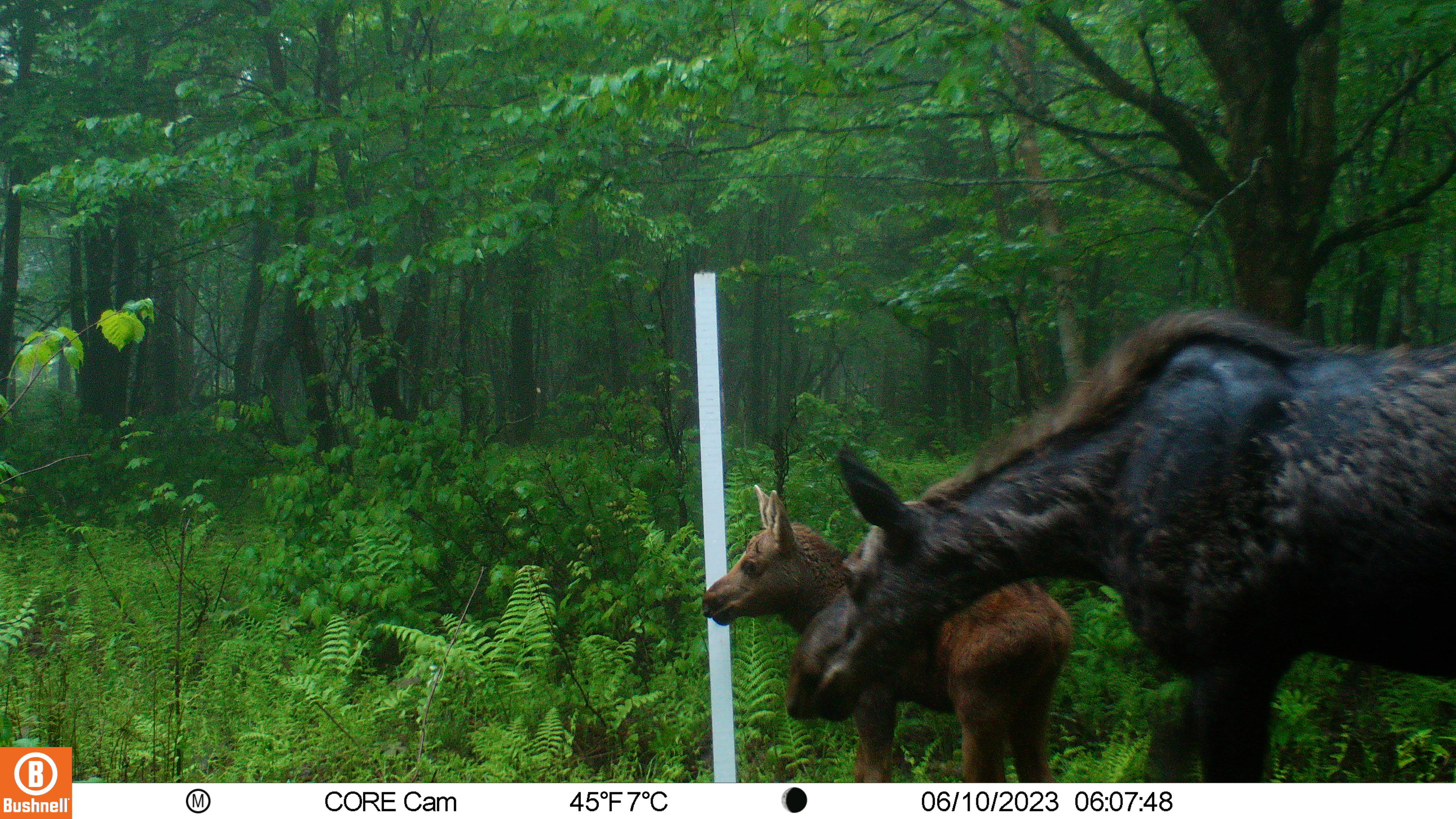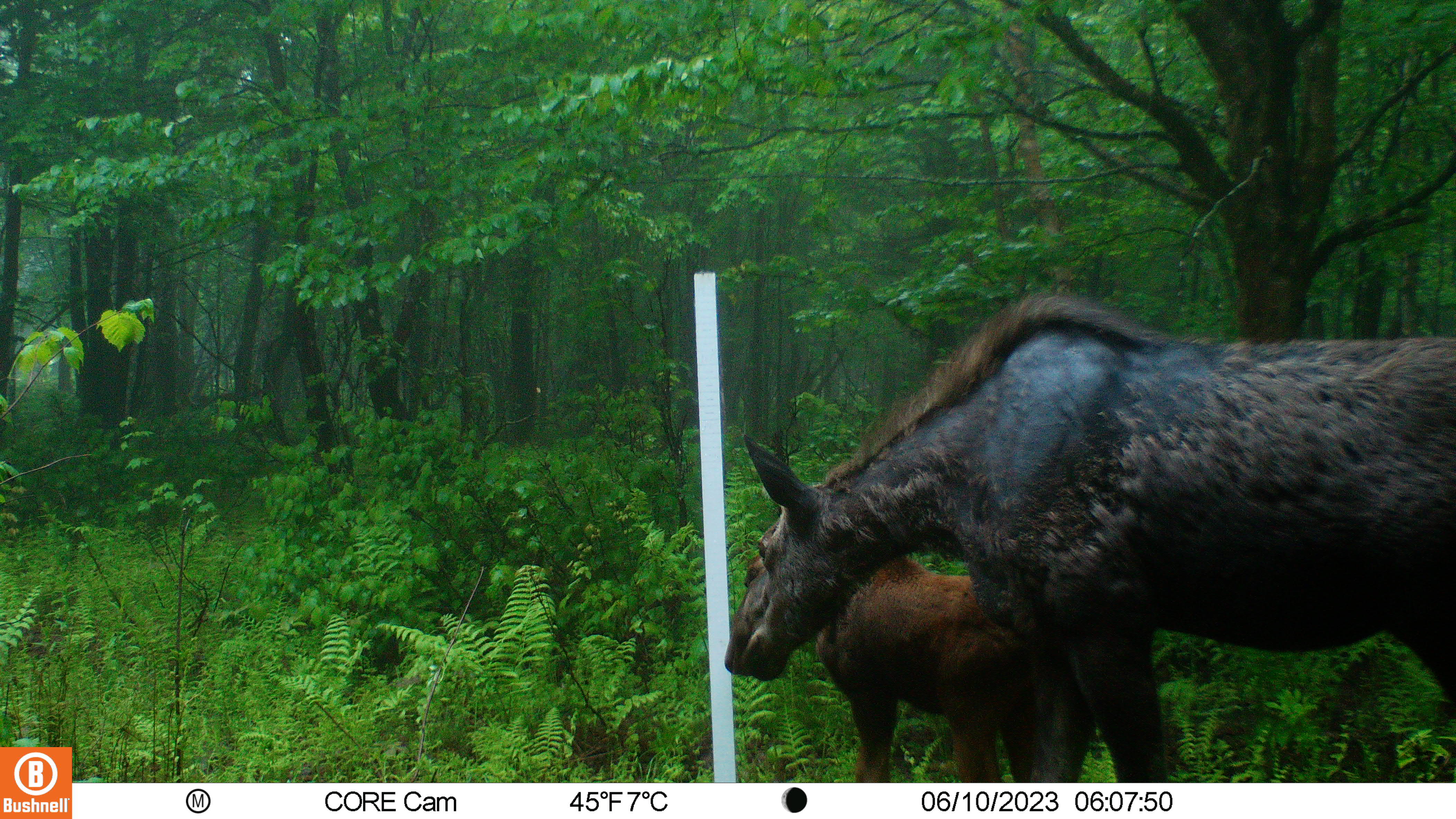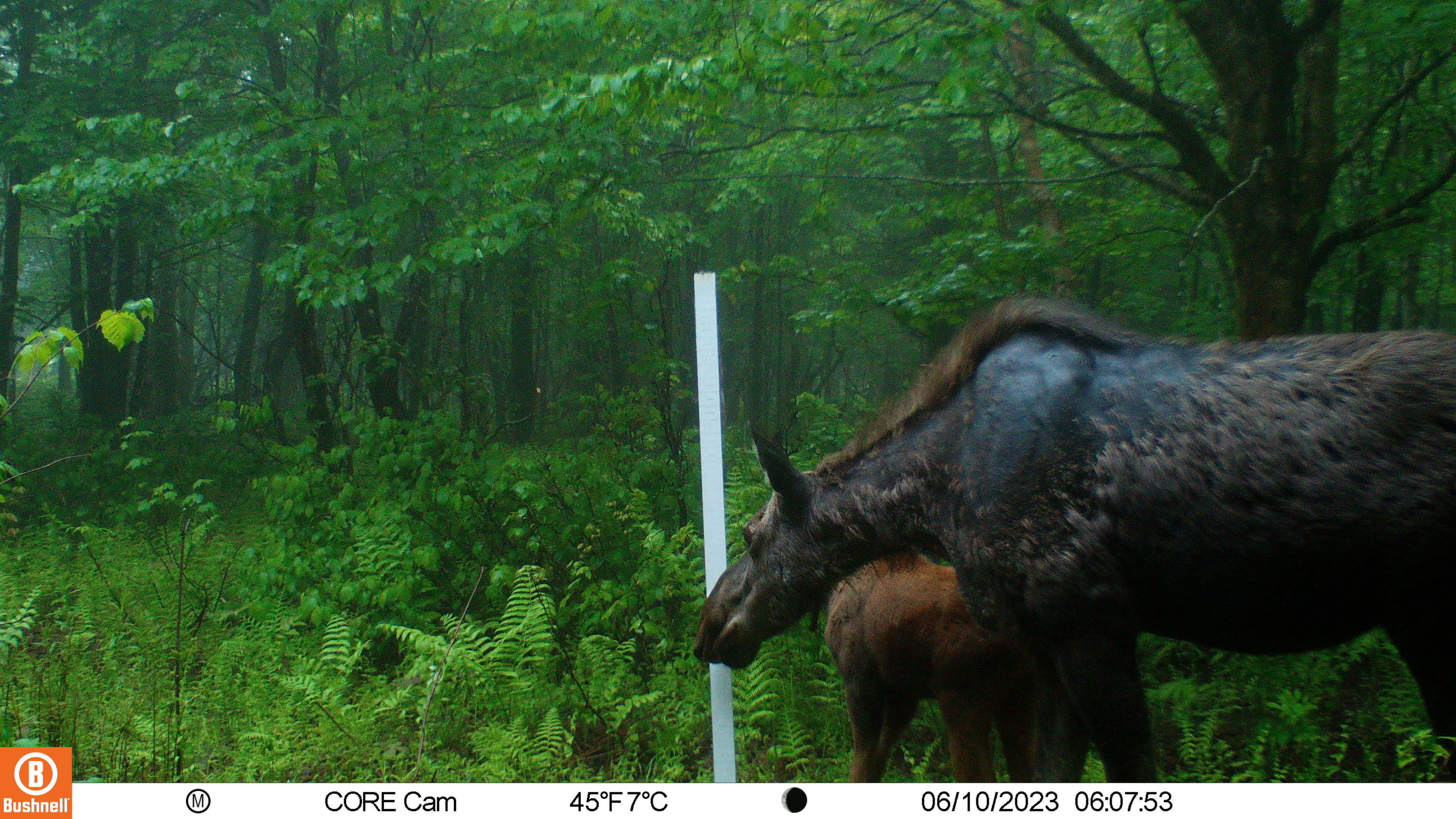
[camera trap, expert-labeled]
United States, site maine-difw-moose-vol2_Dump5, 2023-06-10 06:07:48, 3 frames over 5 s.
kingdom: Animalia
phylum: Chordata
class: Mammalia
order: Artiodactyla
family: Cervidae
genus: Alces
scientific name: Alces alces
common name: moose